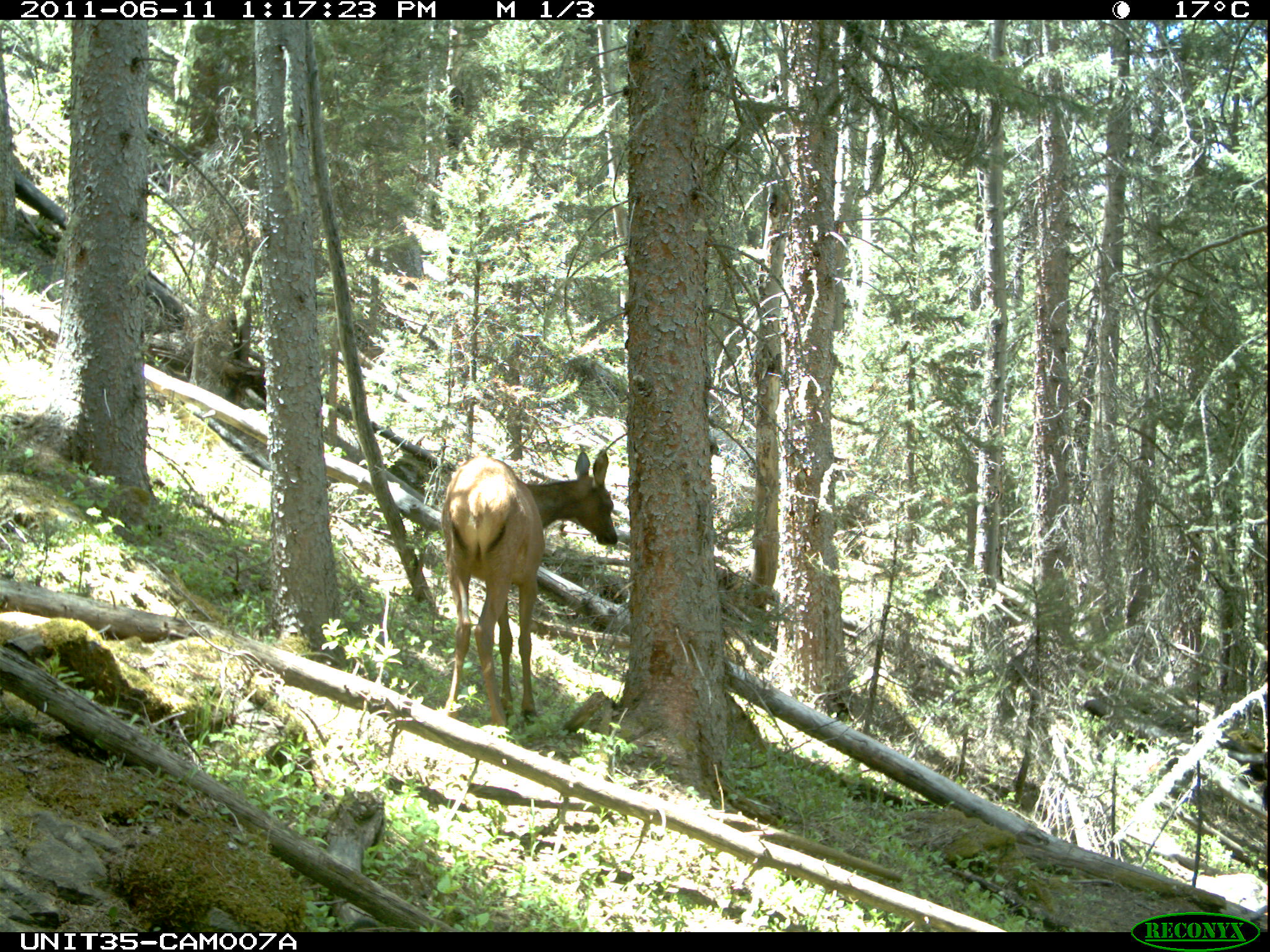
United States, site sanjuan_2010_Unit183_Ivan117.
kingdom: Animalia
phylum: Chordata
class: Mammalia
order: Artiodactyla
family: Cervidae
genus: Cervus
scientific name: Cervus elaphus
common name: red deer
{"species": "Cervus elaphus (red deer)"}